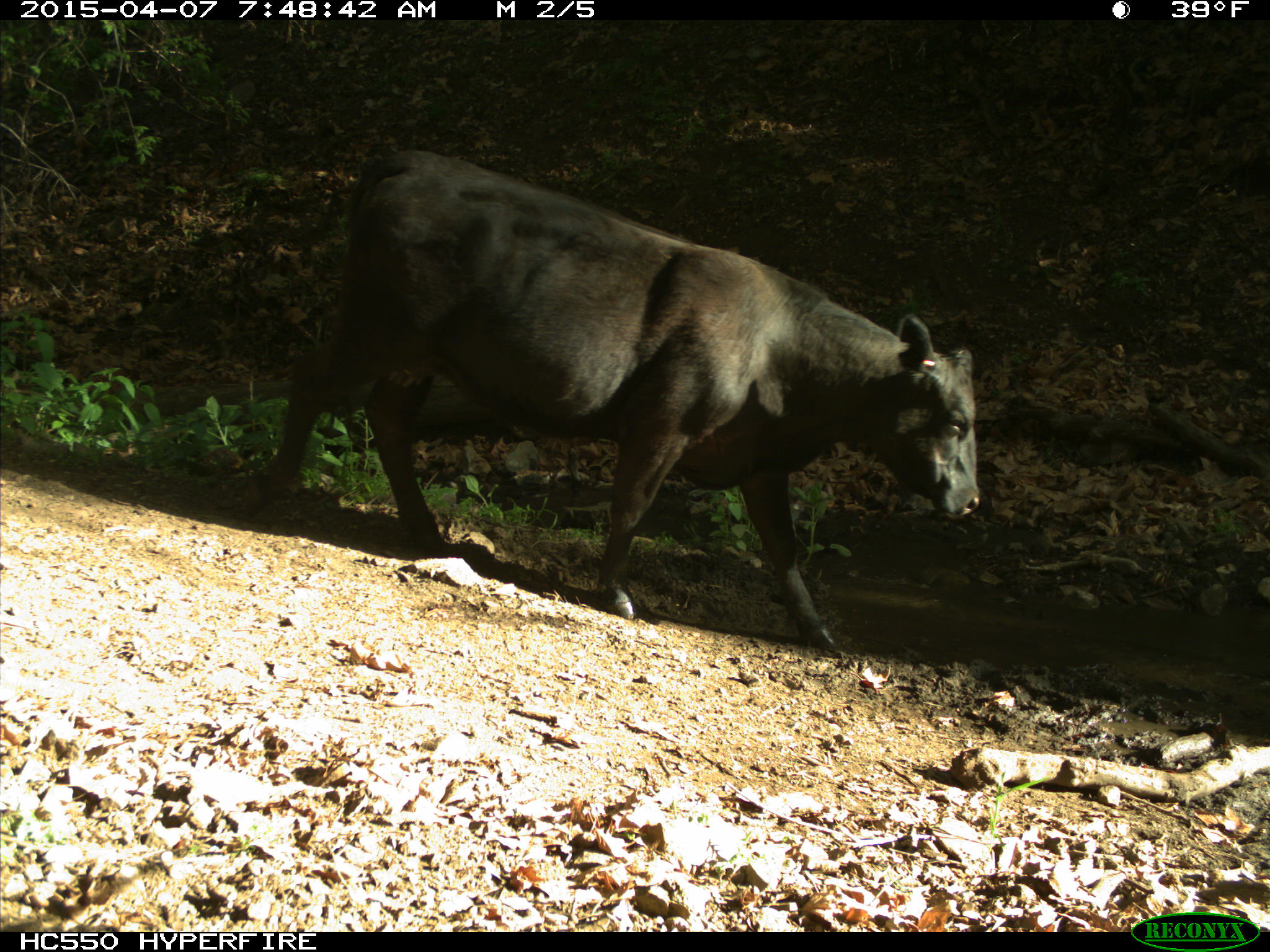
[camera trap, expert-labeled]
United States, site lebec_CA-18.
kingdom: Animalia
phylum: Chordata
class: Mammalia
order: Artiodactyla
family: Bovidae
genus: Bos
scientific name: Bos taurus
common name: domestic cow